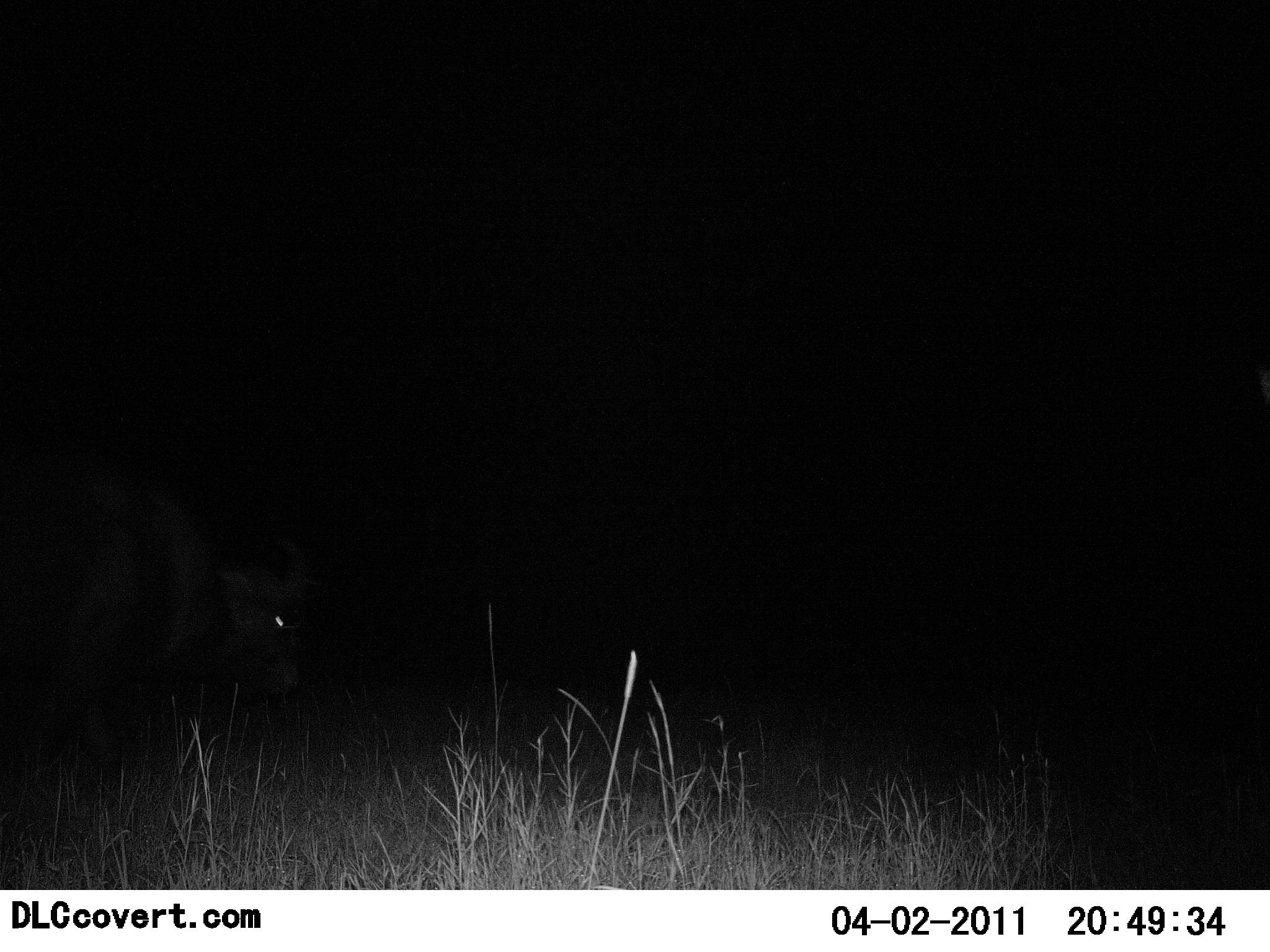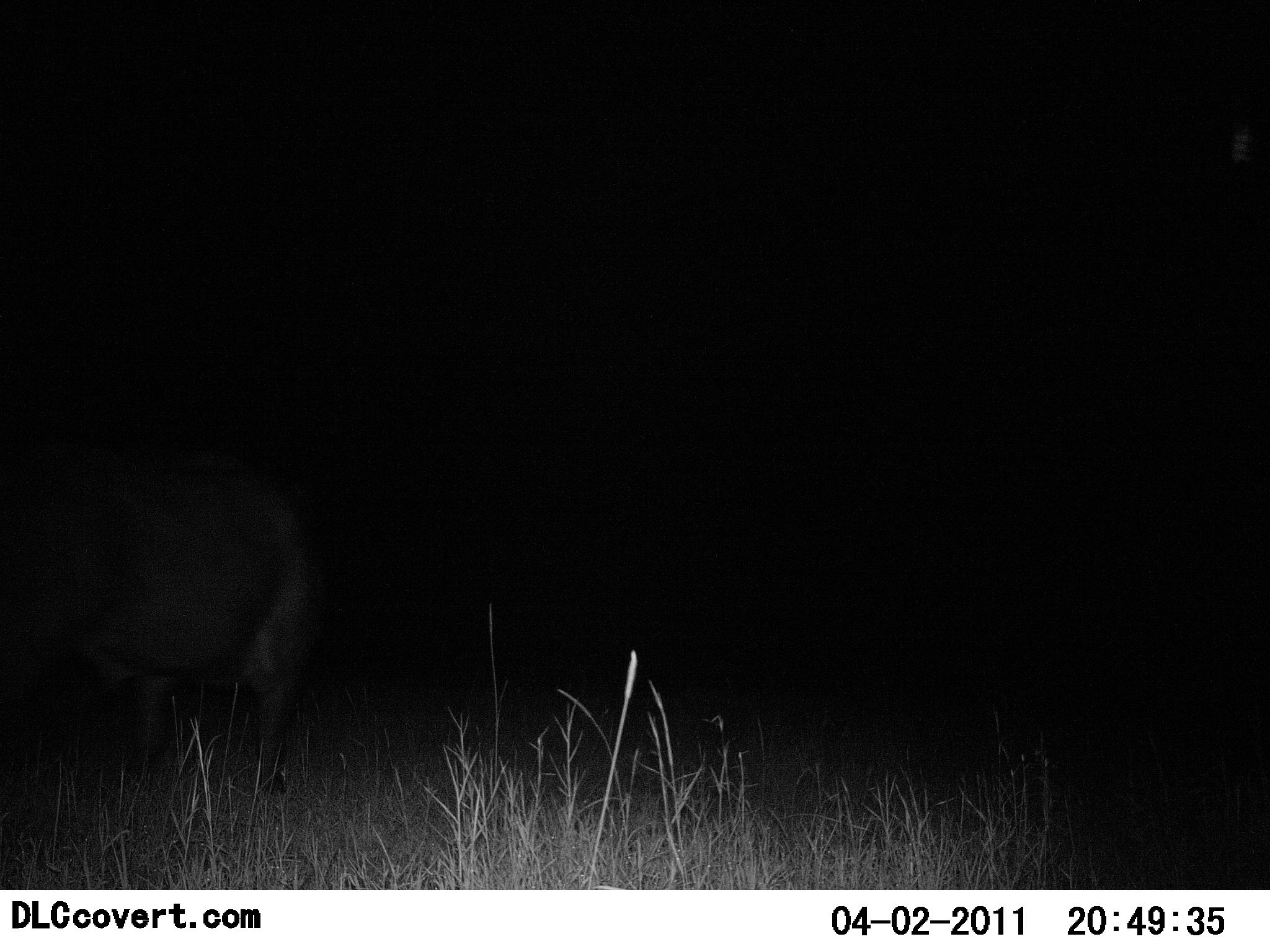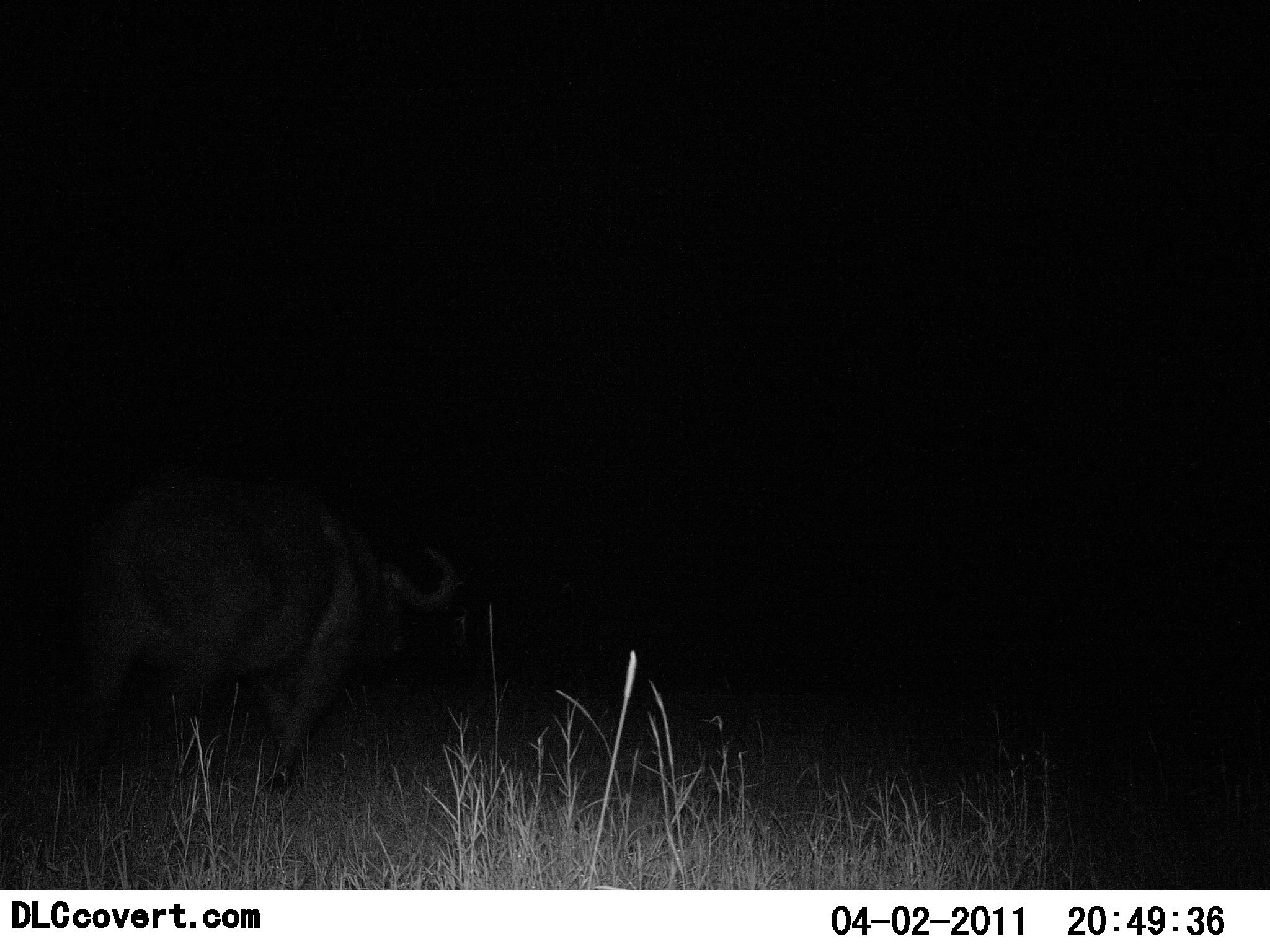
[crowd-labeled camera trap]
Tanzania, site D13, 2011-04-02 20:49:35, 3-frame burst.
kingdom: Animalia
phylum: Chordata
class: Mammalia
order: Artiodactyla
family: Bovidae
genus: Syncerus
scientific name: Syncerus caffer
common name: cape buffalo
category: buffalo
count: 1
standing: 0%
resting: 0%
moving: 100%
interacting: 0%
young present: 0%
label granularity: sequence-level